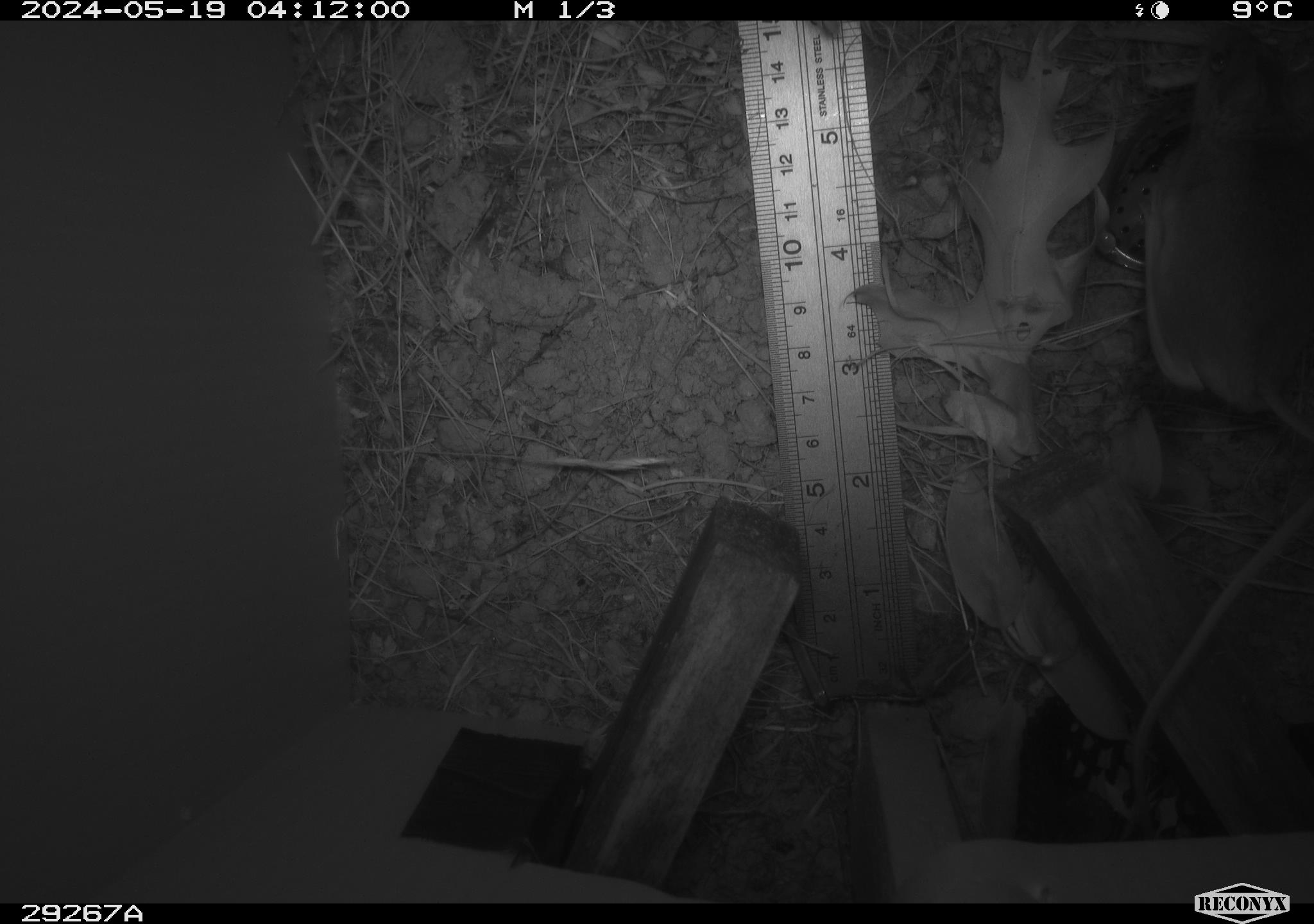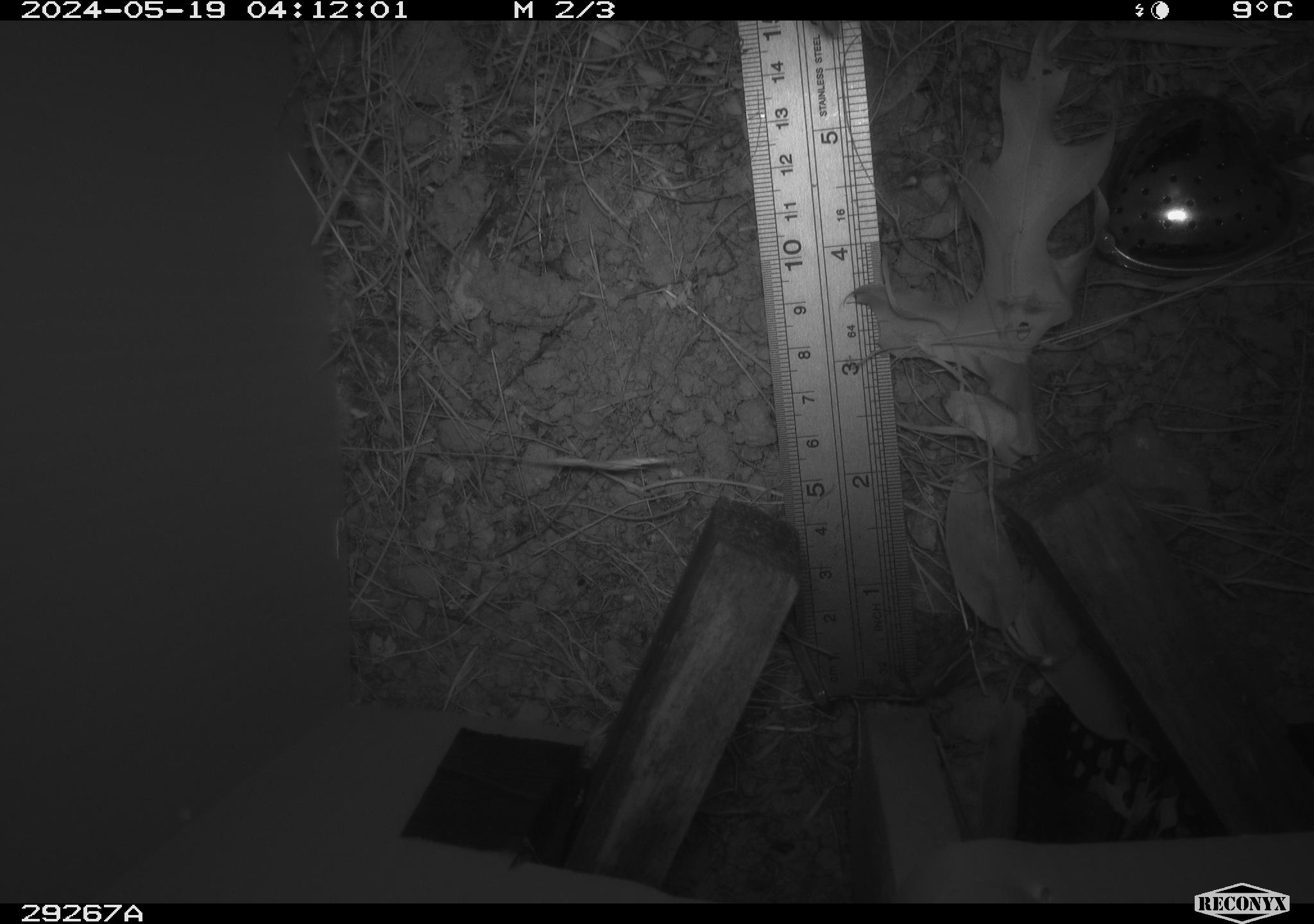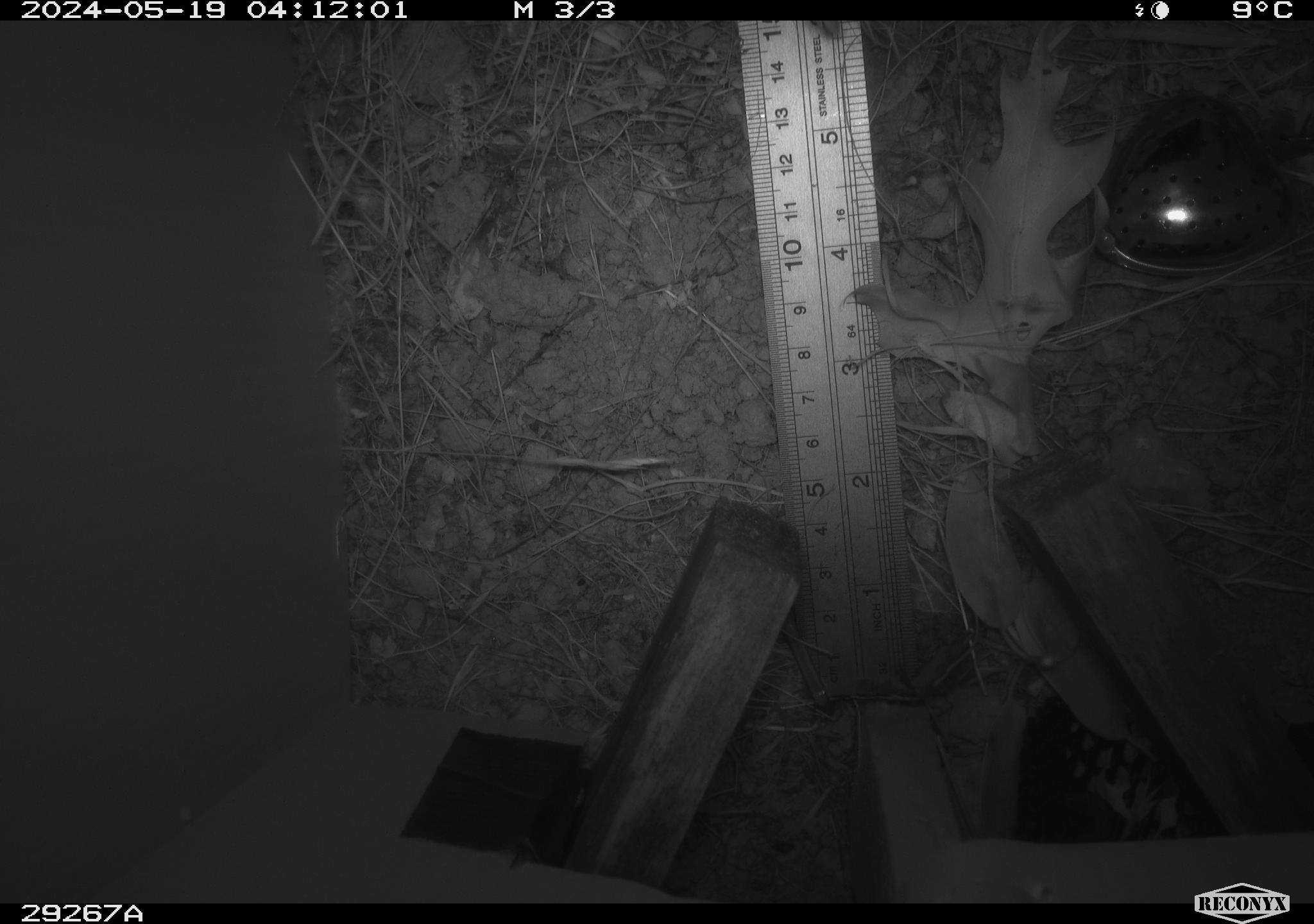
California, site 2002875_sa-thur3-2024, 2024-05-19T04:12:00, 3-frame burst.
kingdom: Animalia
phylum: Chordata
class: Mammalia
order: Rodentia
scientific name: Rodentia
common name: rodent